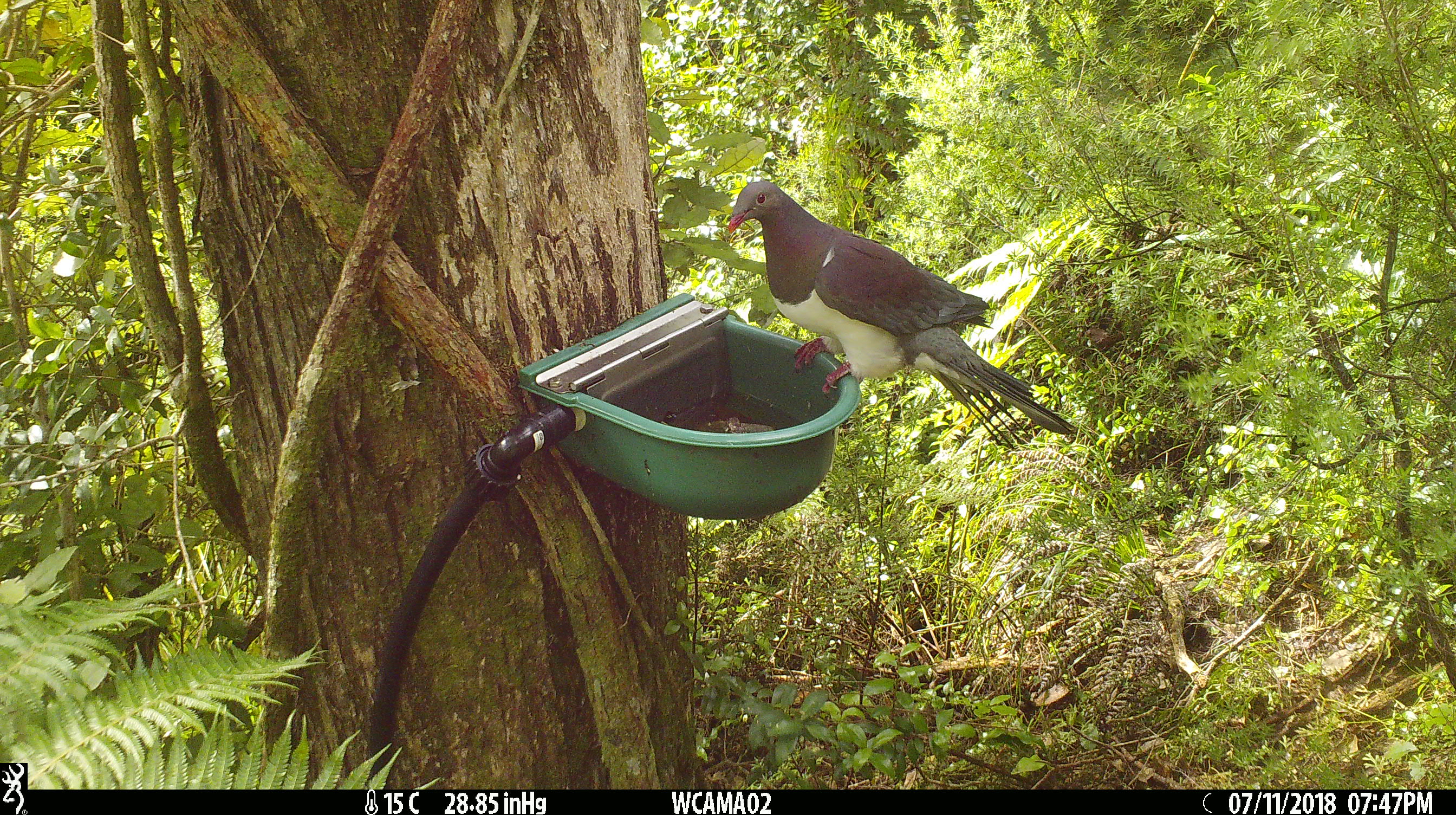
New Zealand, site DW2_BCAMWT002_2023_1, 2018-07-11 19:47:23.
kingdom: Animalia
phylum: Chordata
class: Aves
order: Columbiformes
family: Columbidae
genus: Hemiphaga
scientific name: Hemiphaga novaeseelandiae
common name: new zealand pigeon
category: kereru